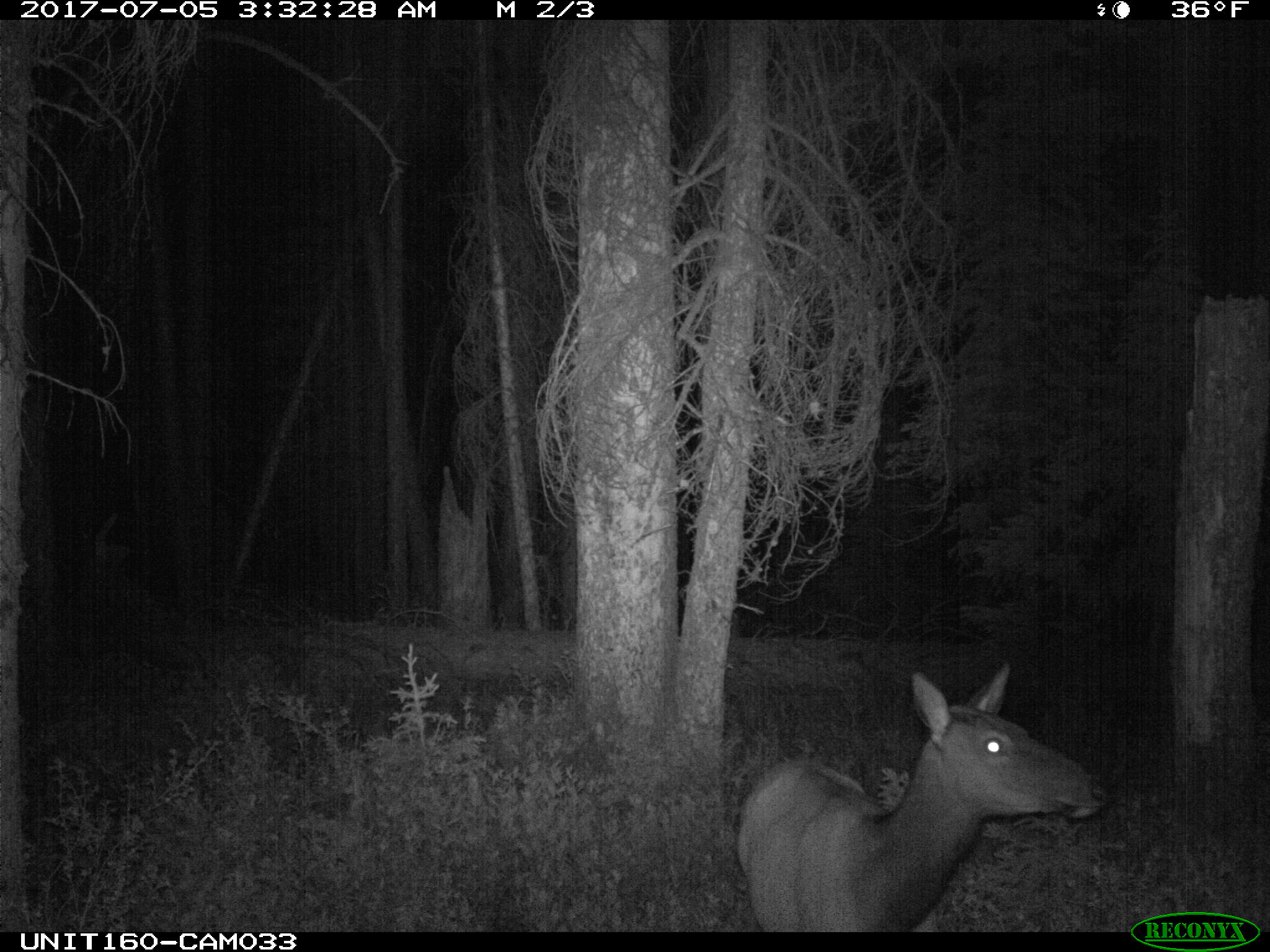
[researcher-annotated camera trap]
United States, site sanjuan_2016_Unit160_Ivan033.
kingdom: Animalia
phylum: Chordata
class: Mammalia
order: Artiodactyla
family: Cervidae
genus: Cervus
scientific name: Cervus elaphus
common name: red deer